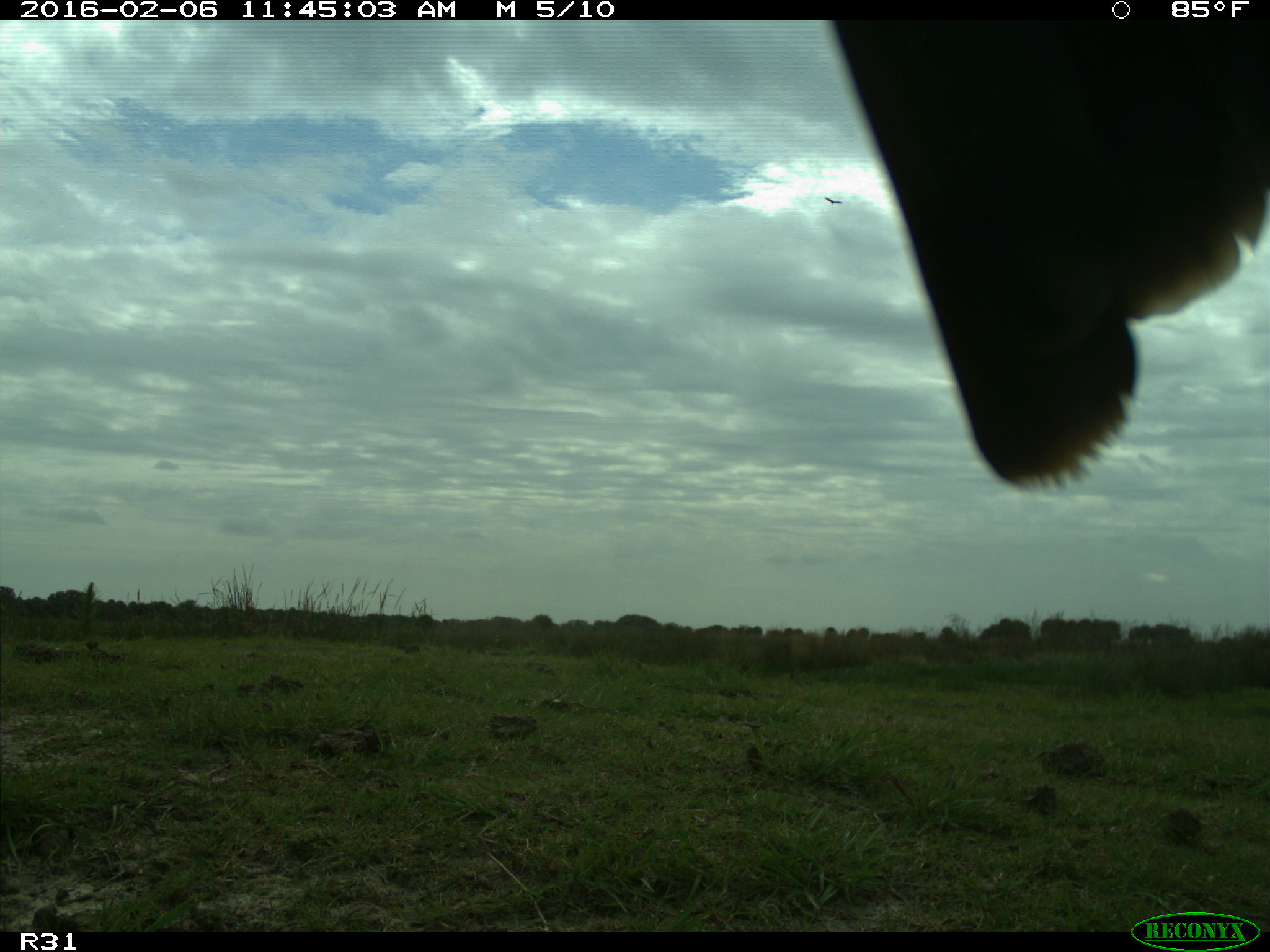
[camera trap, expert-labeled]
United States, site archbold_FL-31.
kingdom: Animalia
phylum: Chordata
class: Aves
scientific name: Aves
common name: birds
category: unidentified bird